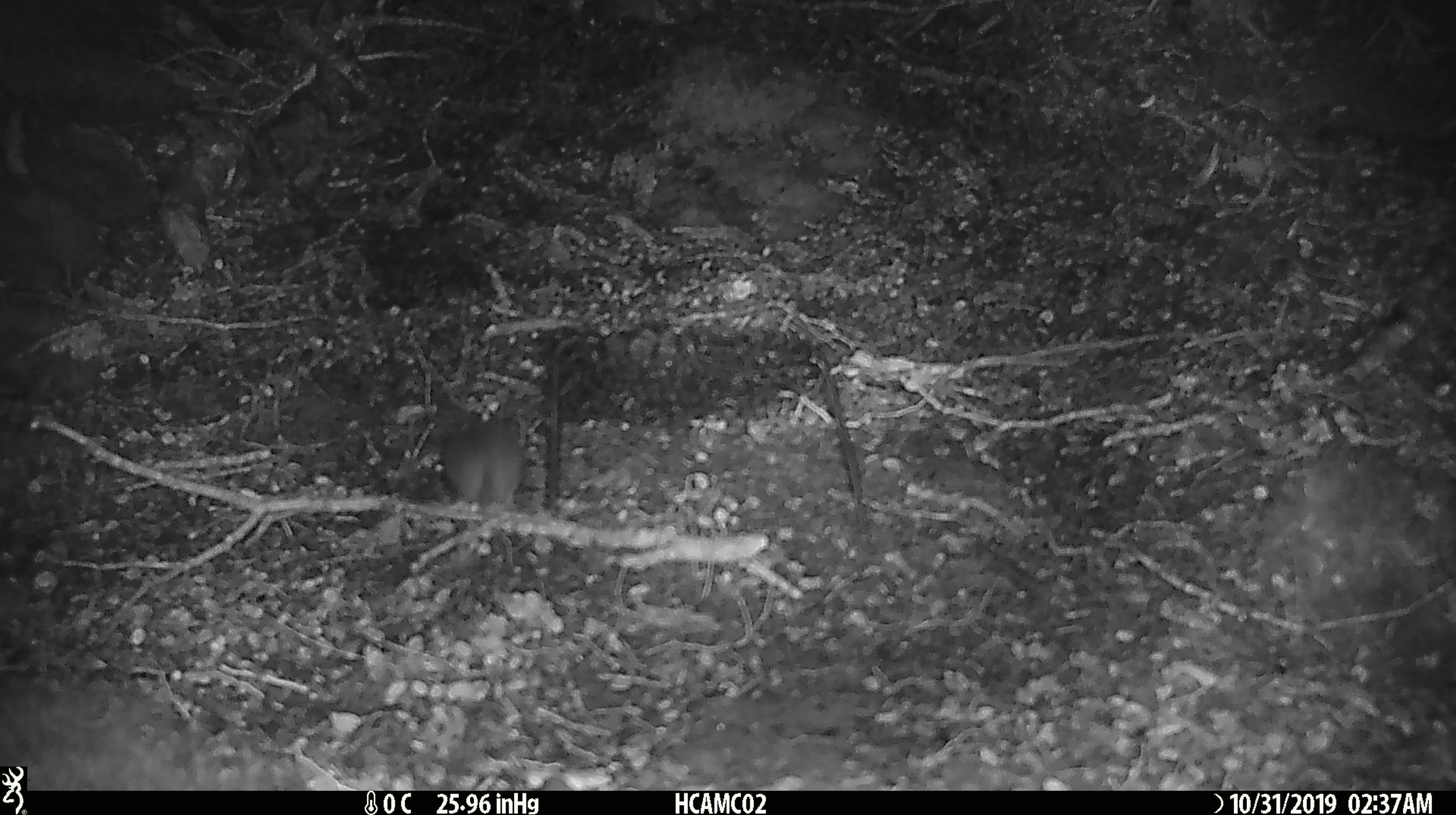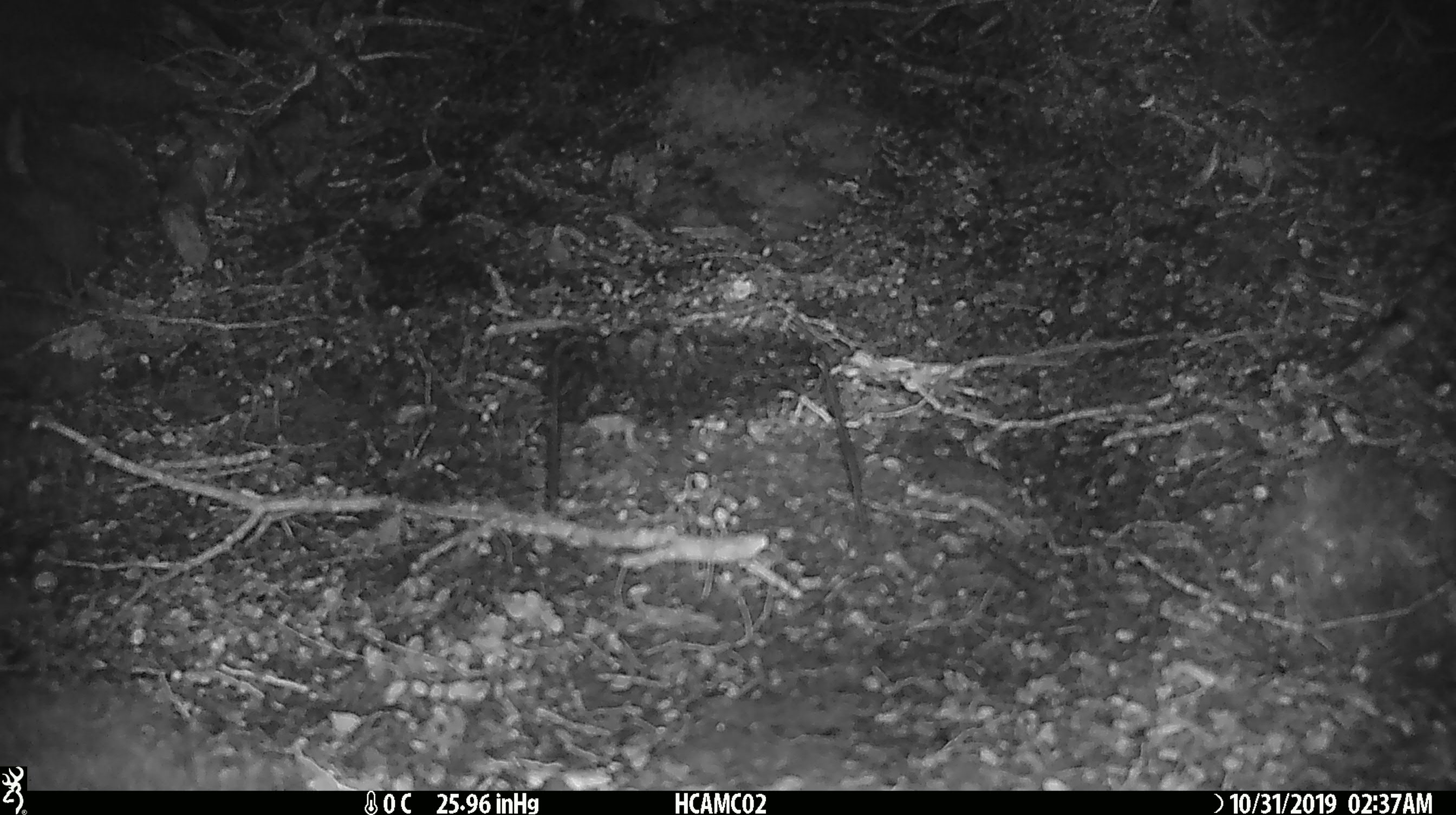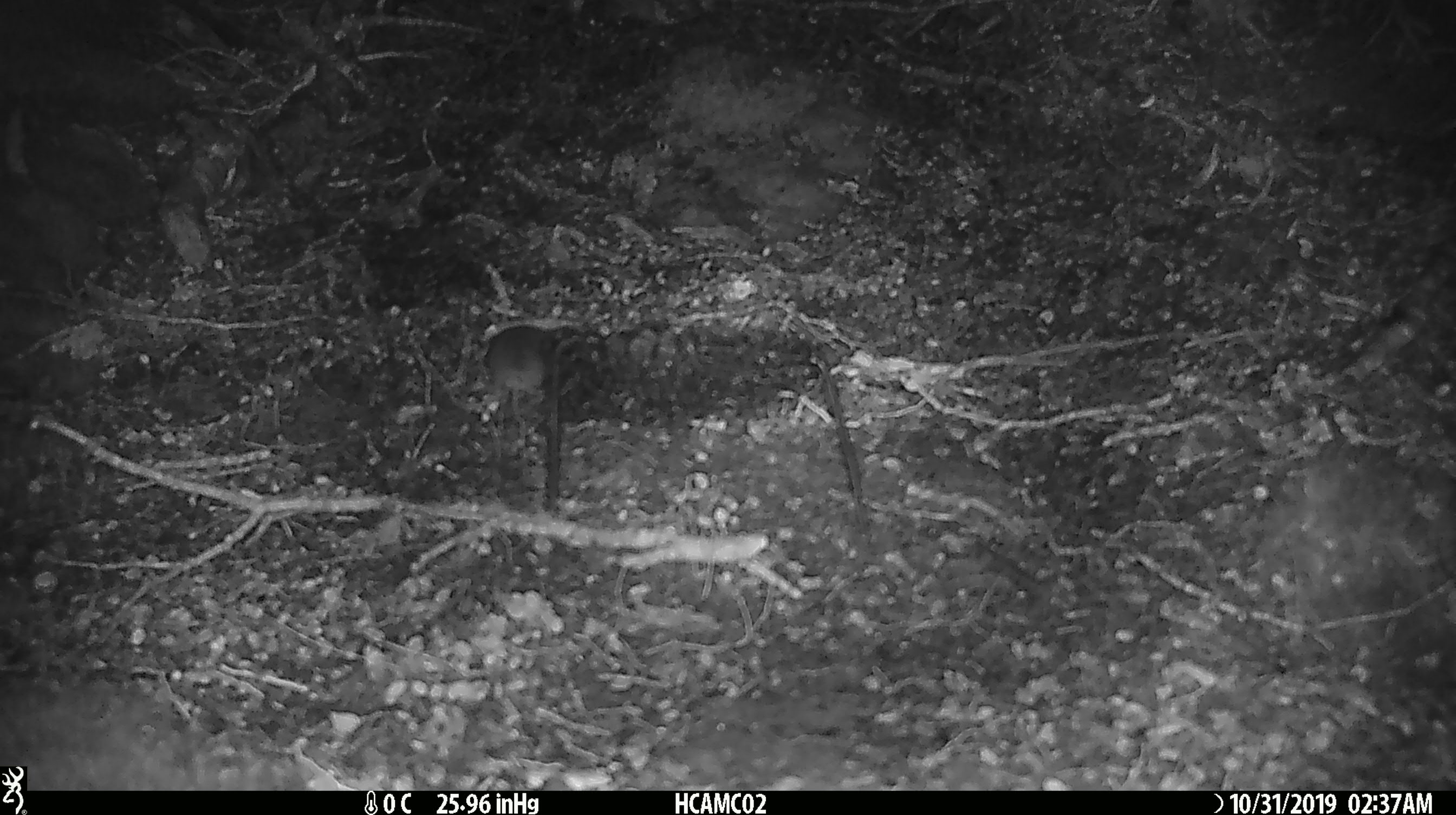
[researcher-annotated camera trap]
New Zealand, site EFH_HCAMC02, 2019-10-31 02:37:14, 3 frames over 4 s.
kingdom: Animalia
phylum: Chordata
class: Mammalia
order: Rodentia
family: Muridae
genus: Mus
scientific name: Mus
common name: mouse